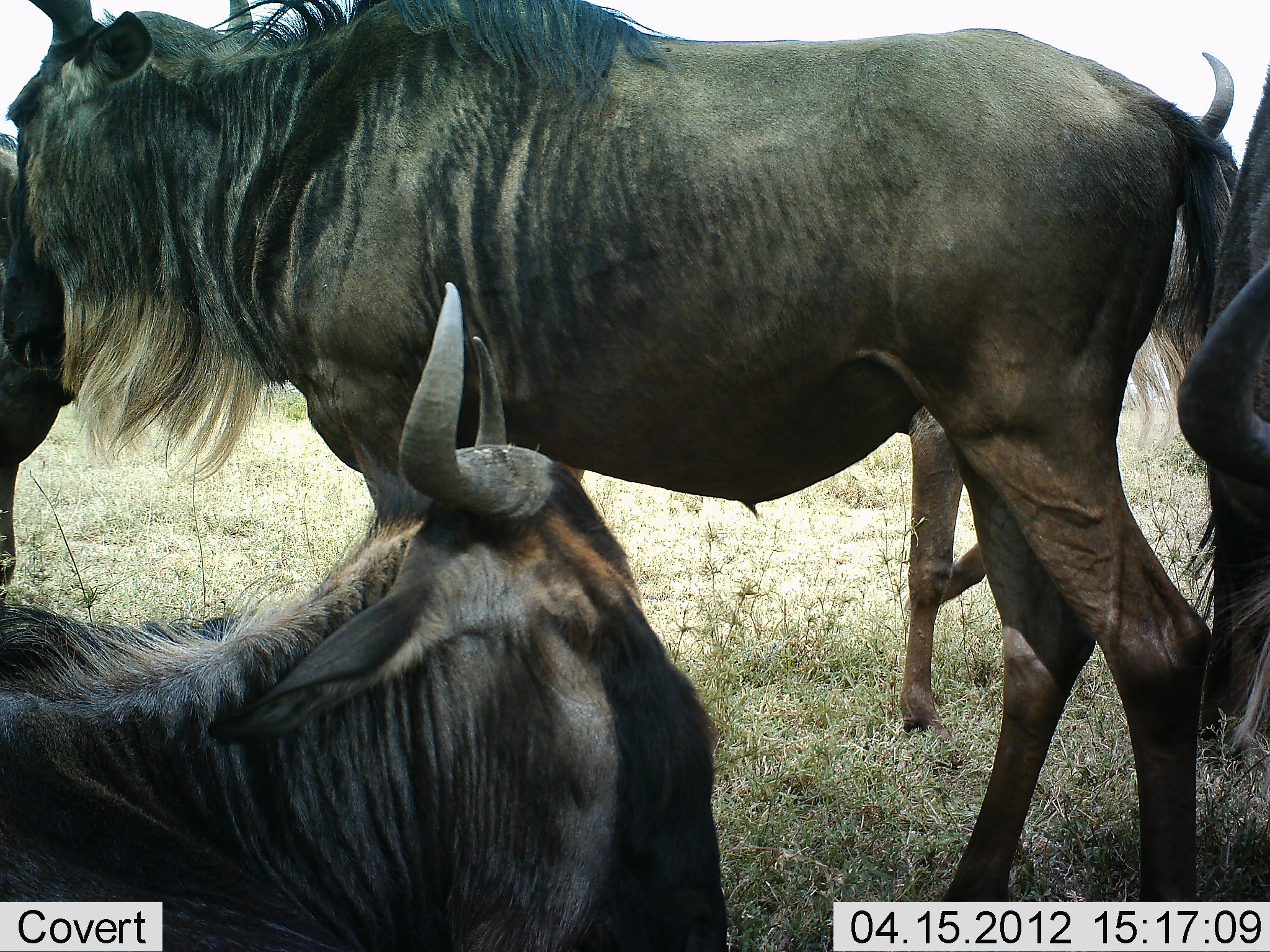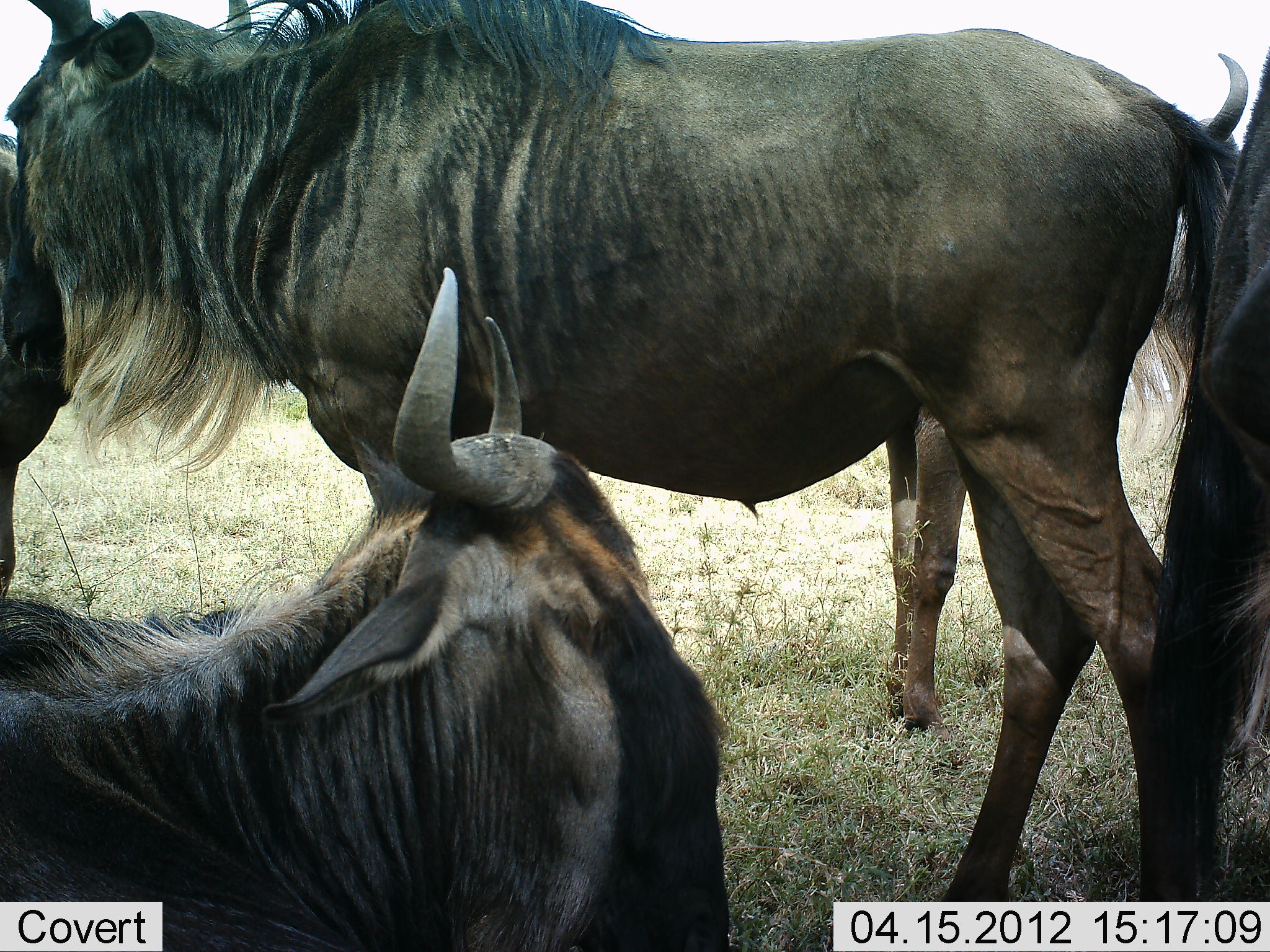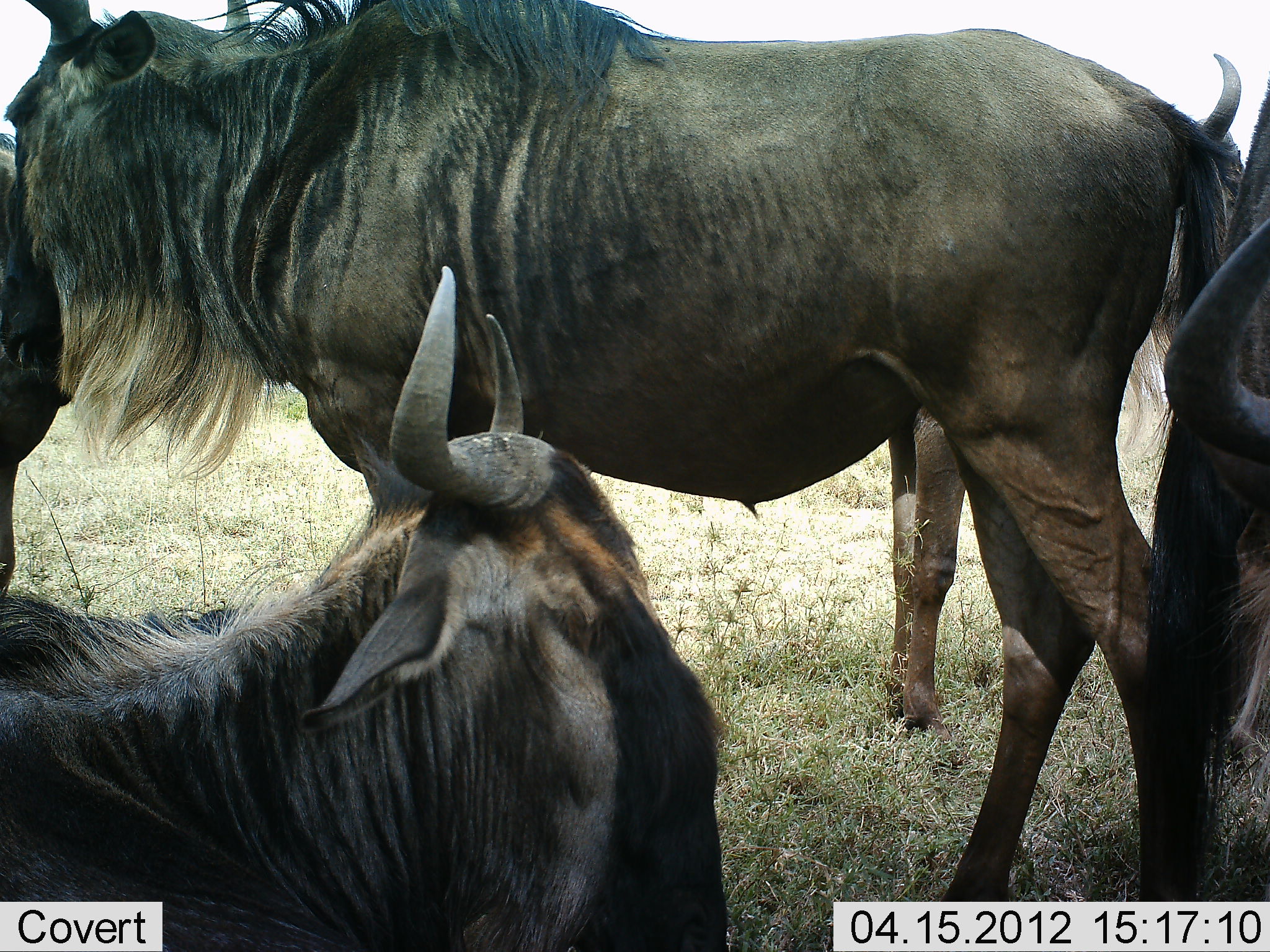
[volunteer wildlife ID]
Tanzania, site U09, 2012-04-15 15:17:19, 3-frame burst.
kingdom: Animalia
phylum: Chordata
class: Mammalia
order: Artiodactyla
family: Bovidae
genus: Connochaetes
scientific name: Connochaetes taurinus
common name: blue wildebeest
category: wildebeest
Wildebeest (blue wildebeest) (Connochaetes taurinus), count 5. Behavior (volunteer vote fractions): standing 87%, resting 63%, moving 3%, interacting 7%. Young present (vote fraction): 3%. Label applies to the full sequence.